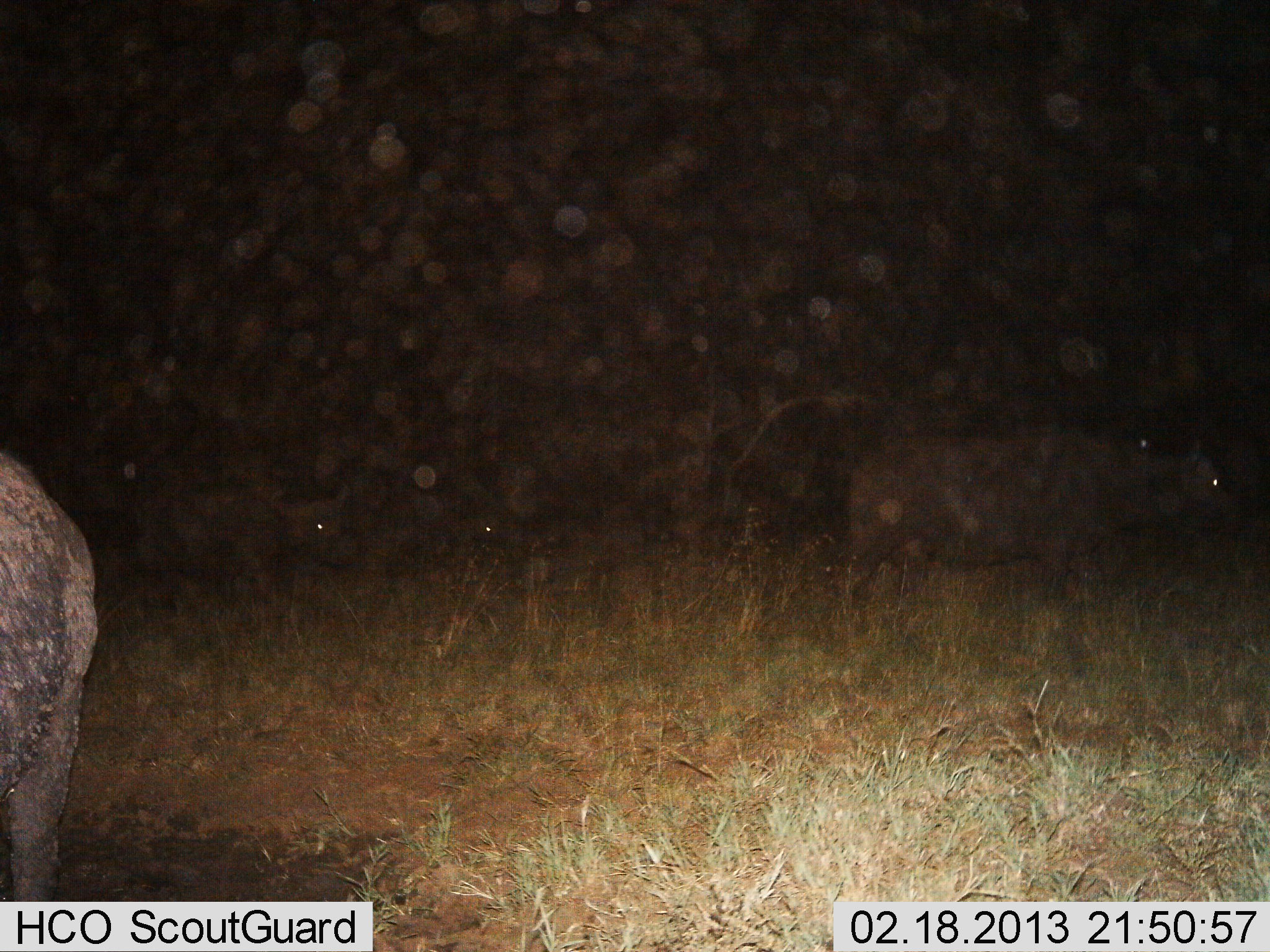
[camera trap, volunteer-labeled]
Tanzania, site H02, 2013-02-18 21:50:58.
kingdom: Animalia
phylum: Chordata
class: Mammalia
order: Artiodactyla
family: Bovidae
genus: Syncerus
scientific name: Syncerus caffer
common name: cape buffalo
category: buffalo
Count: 3.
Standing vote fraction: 70%.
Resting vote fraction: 0%.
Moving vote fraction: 52%.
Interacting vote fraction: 0%.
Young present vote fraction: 0%.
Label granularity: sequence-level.